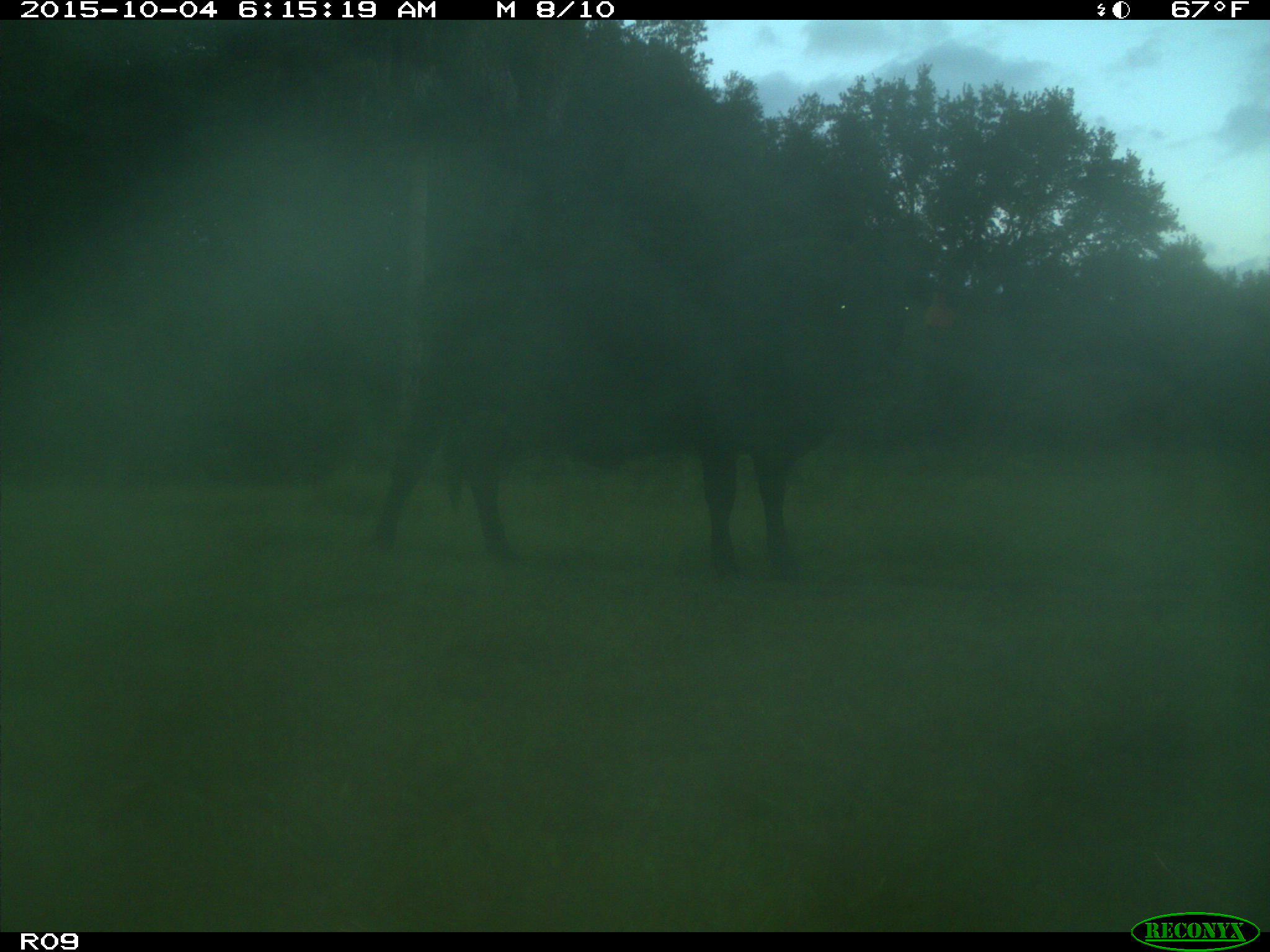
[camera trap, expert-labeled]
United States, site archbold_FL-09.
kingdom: Animalia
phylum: Chordata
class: Mammalia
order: Artiodactyla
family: Bovidae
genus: Bos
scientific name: Bos taurus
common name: domestic cow